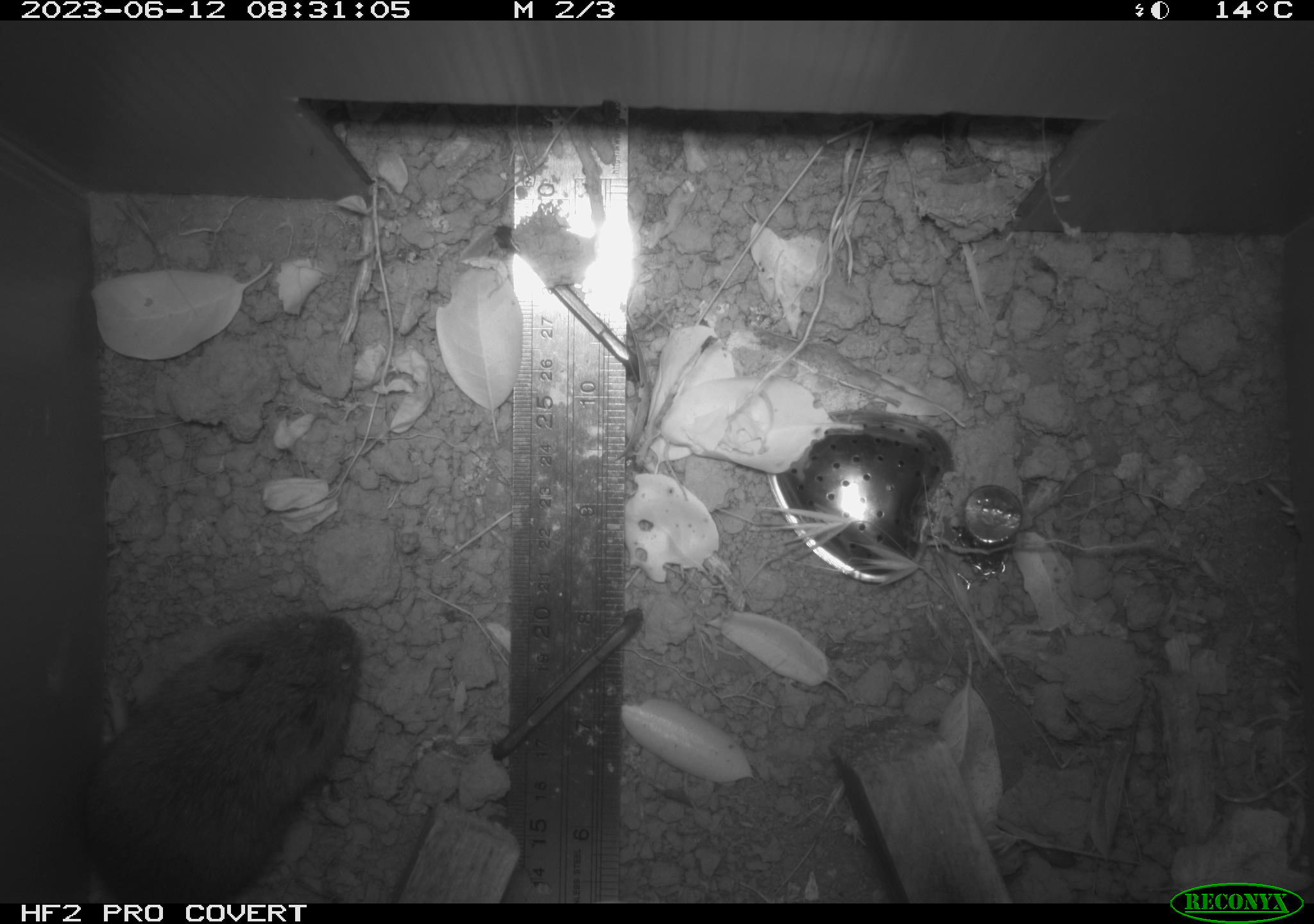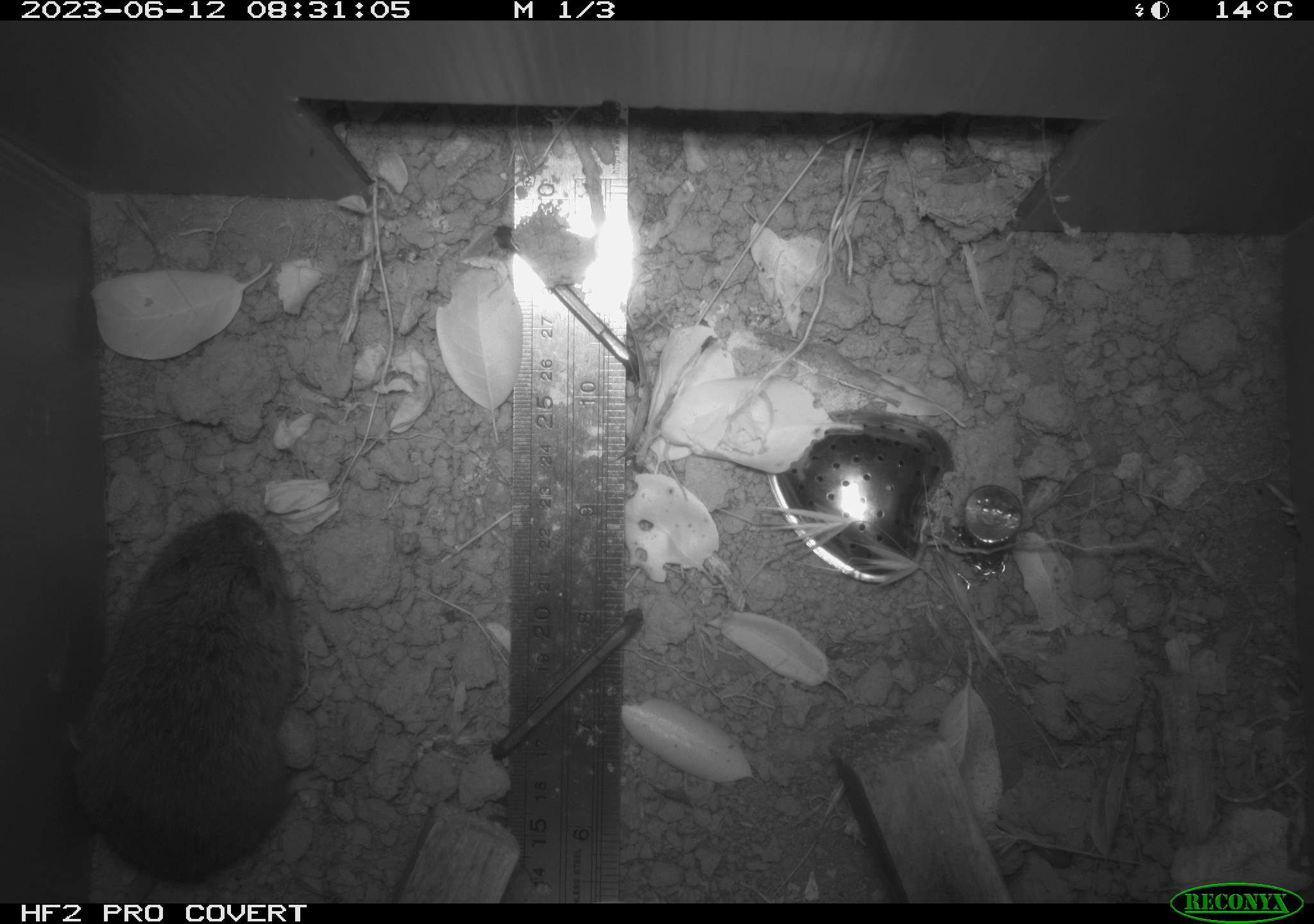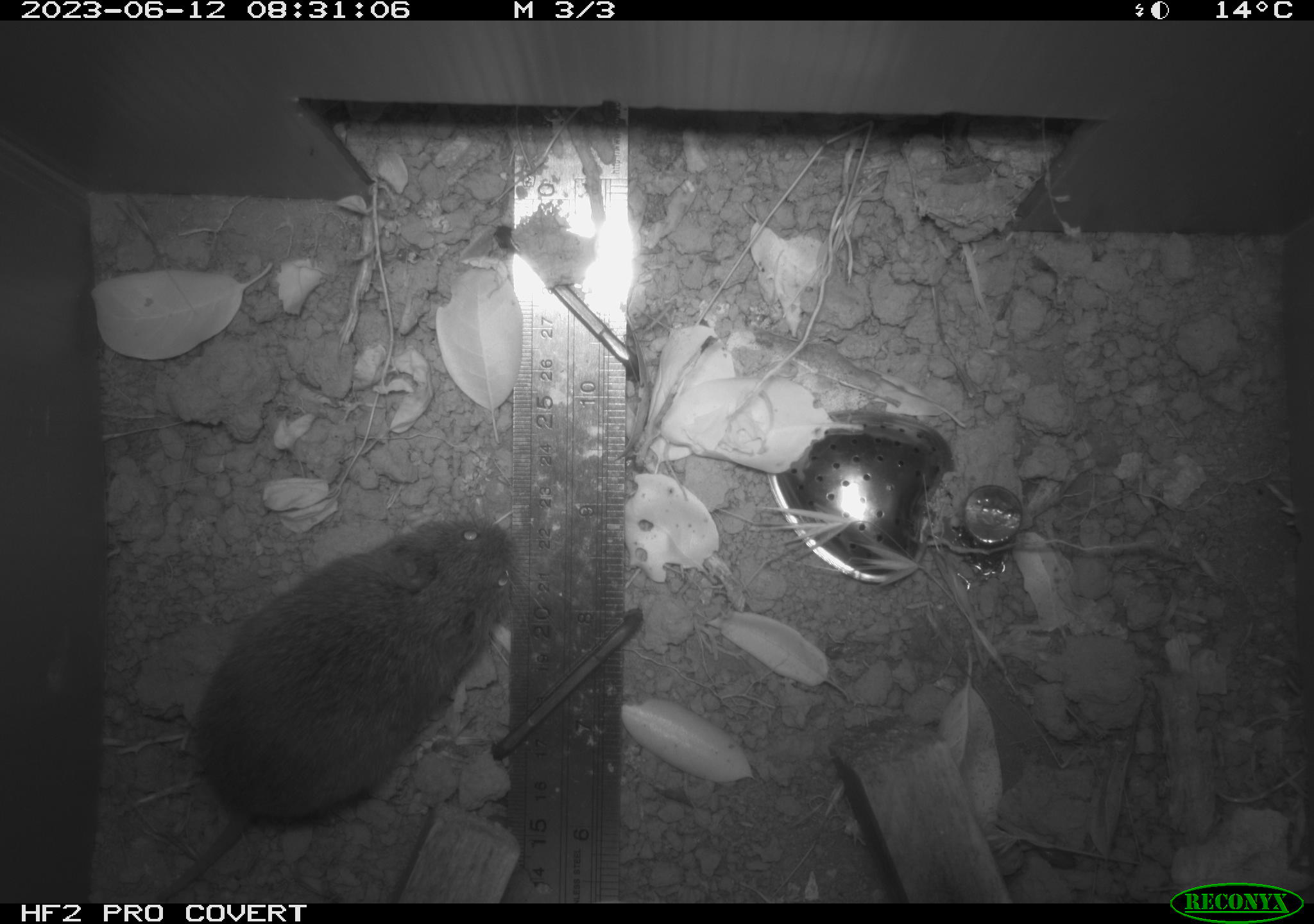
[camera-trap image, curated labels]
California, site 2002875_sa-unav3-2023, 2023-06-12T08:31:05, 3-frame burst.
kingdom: Animalia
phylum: Chordata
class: Mammalia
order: Rodentia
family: Cricetidae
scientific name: Arvicolinae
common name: voles, lemmings, and muskrats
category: arvicolinae subfamily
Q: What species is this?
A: Arvicolinae subfamily (voles, lemmings, and muskrats) (Arvicolinae).